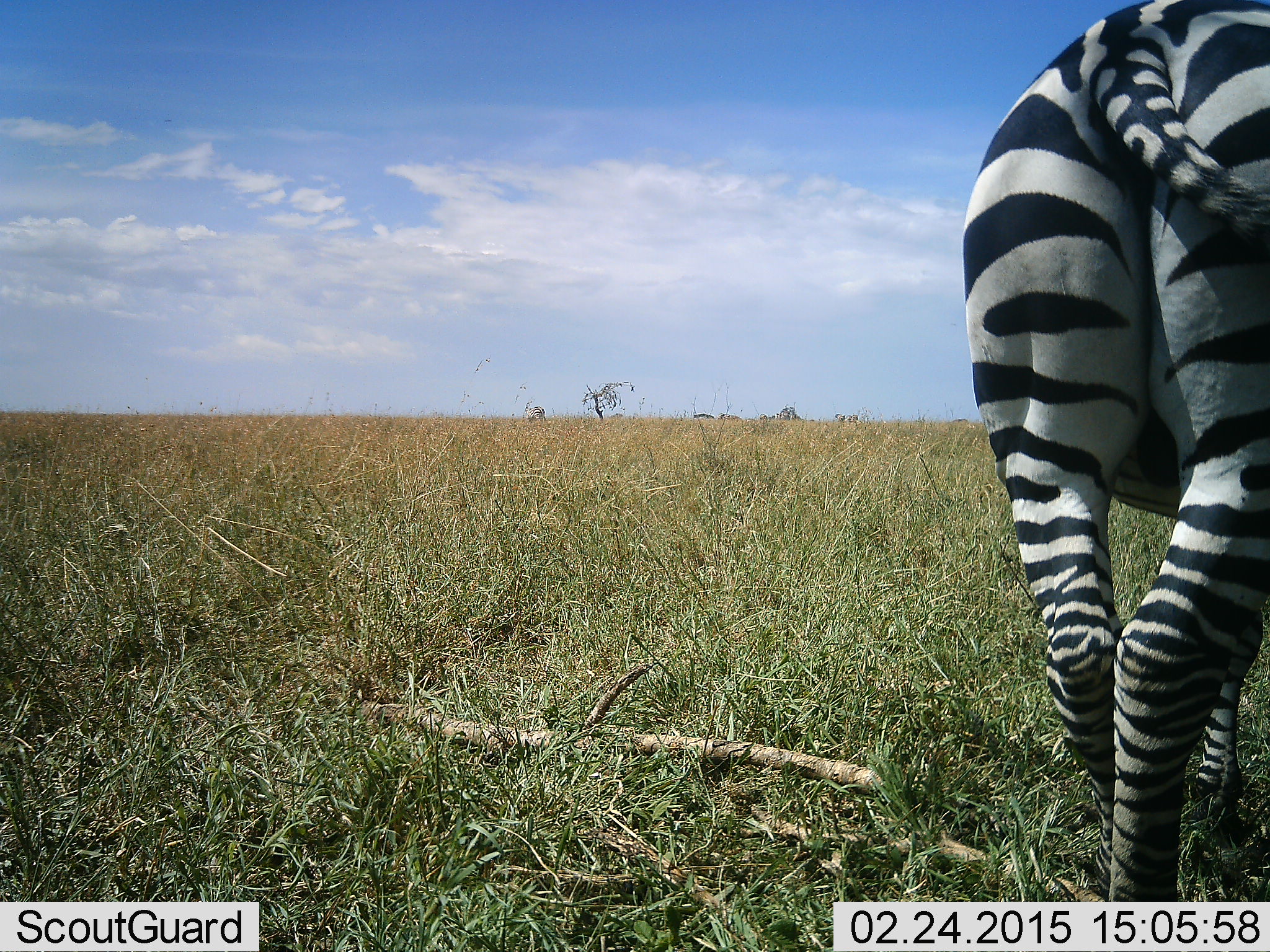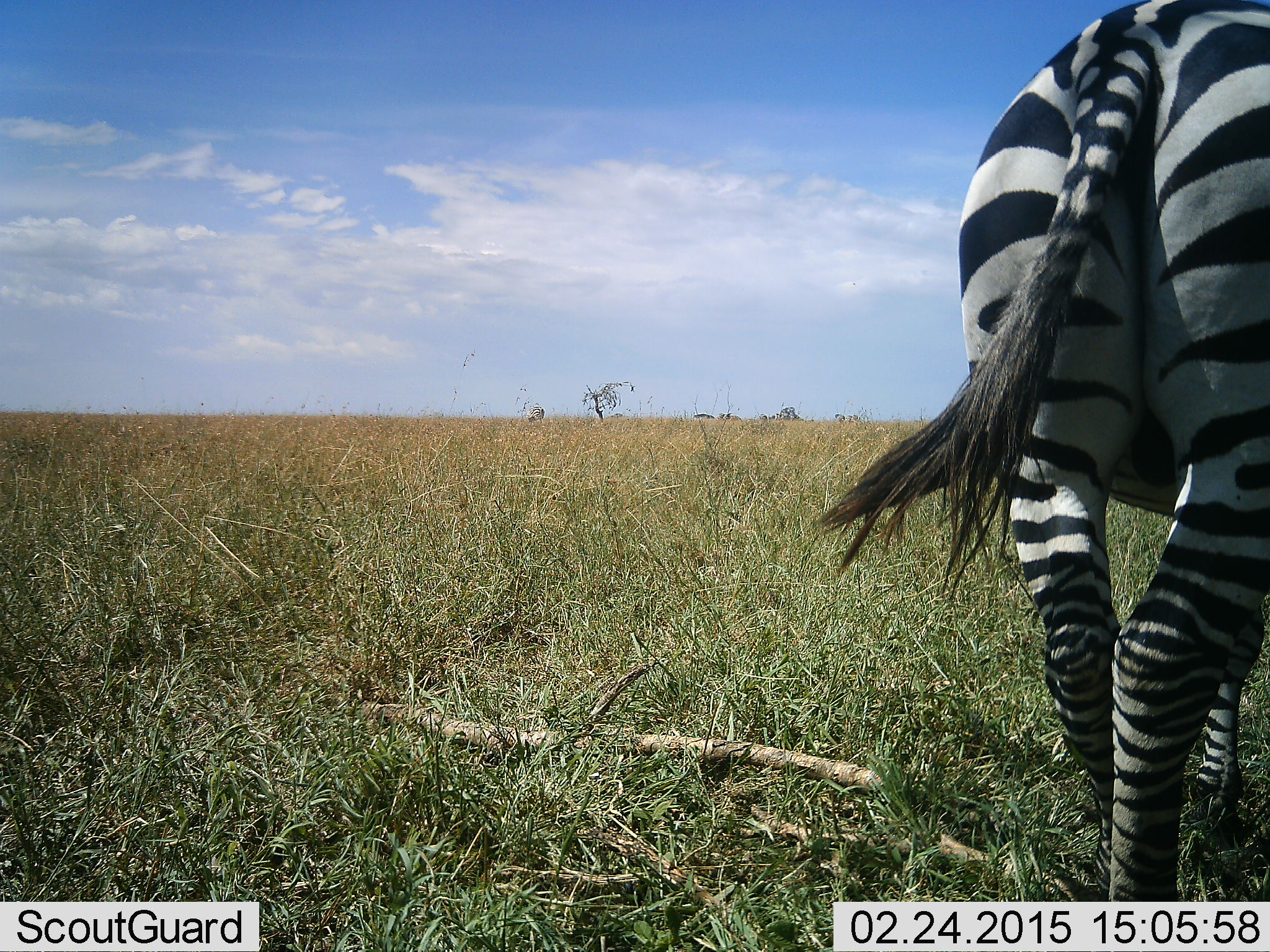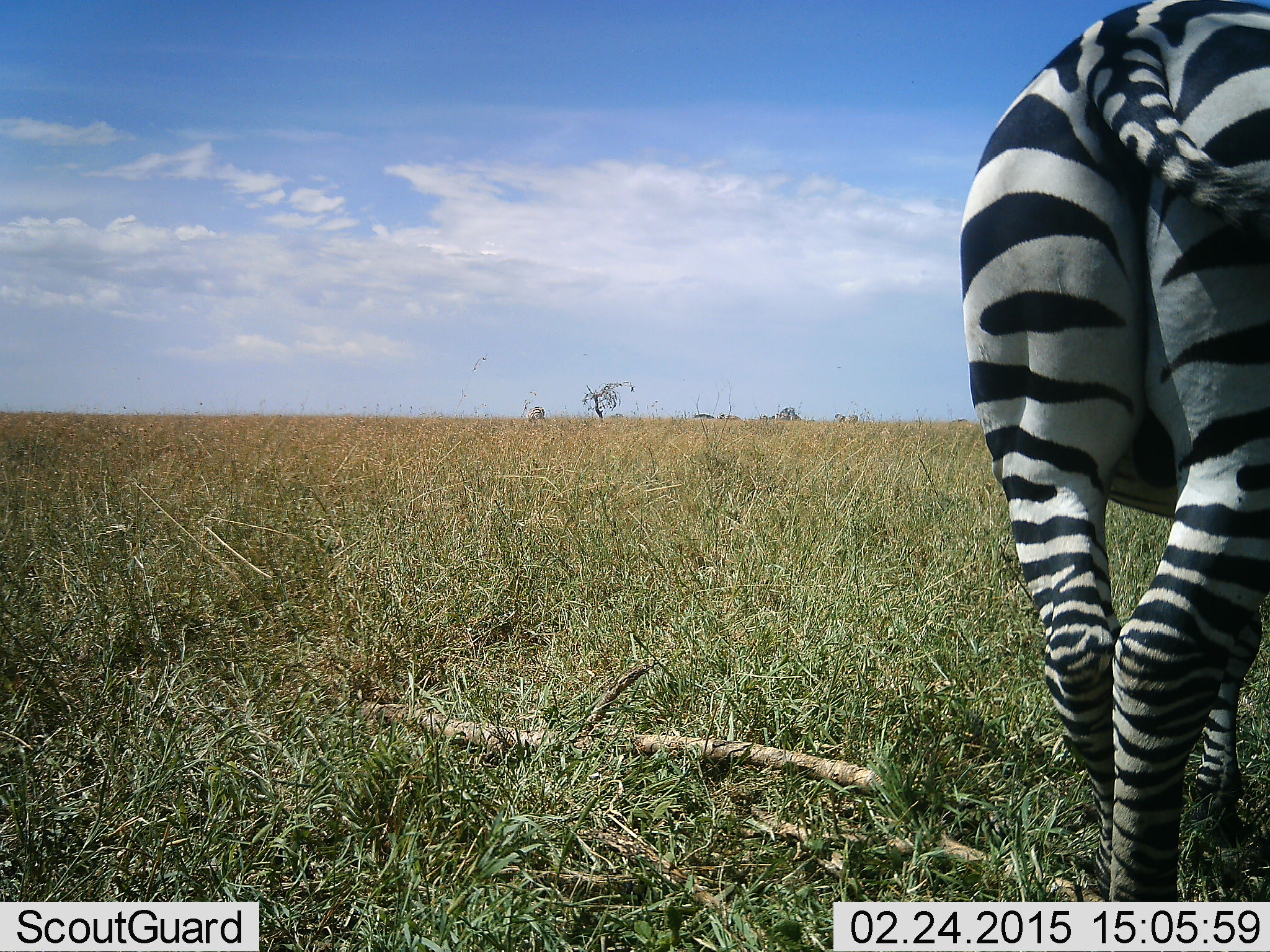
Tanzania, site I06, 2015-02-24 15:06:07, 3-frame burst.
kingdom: Animalia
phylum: Chordata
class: Mammalia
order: Perissodactyla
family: Equidae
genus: Equus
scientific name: Equus quagga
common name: plains zebra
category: zebra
Zebra (plains zebra) (Equus quagga), count 1. Behavior (volunteer vote fractions): standing 60%, resting 0%, moving 30%, interacting 0%. Young present (vote fraction): 0%. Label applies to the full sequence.